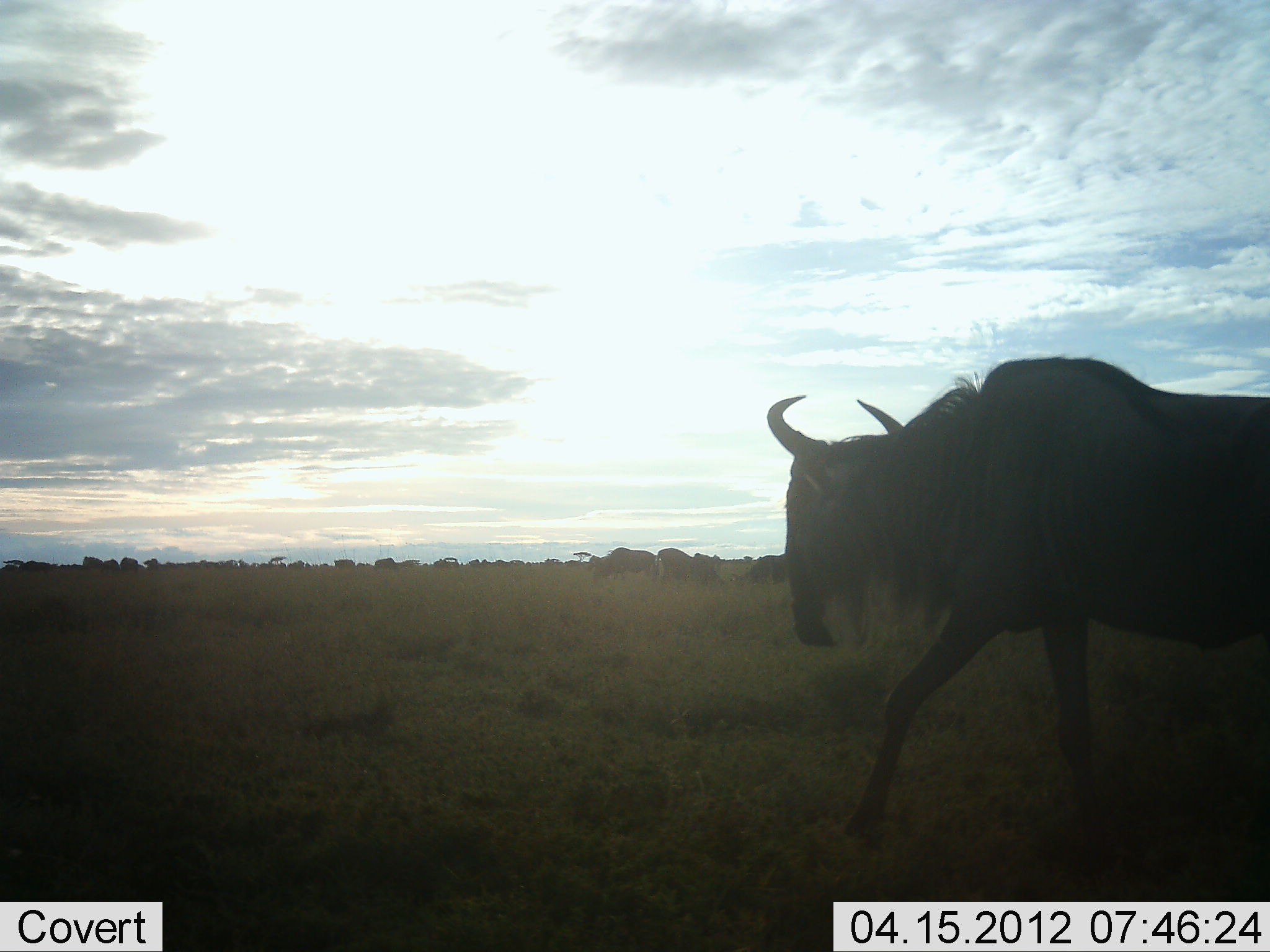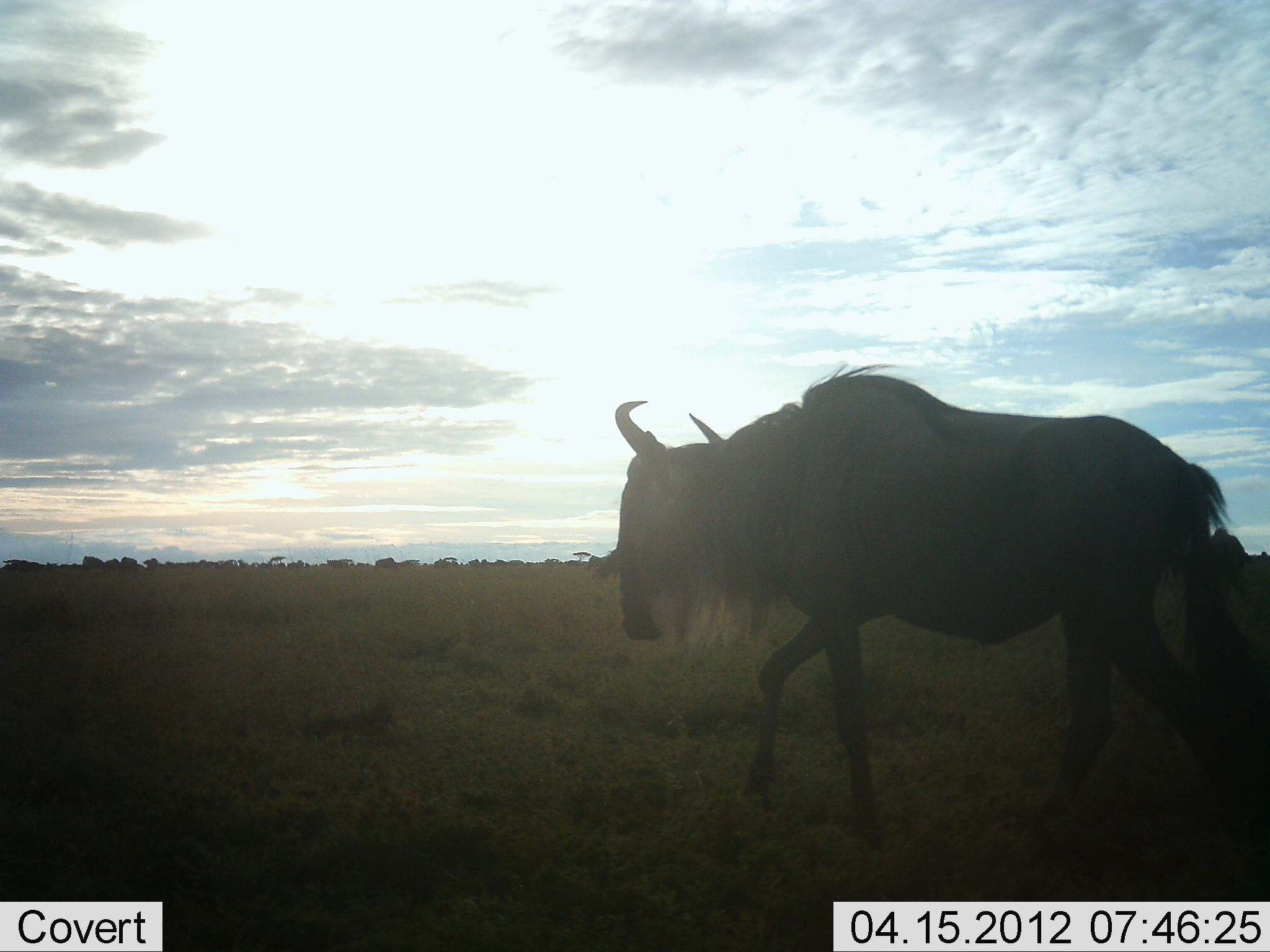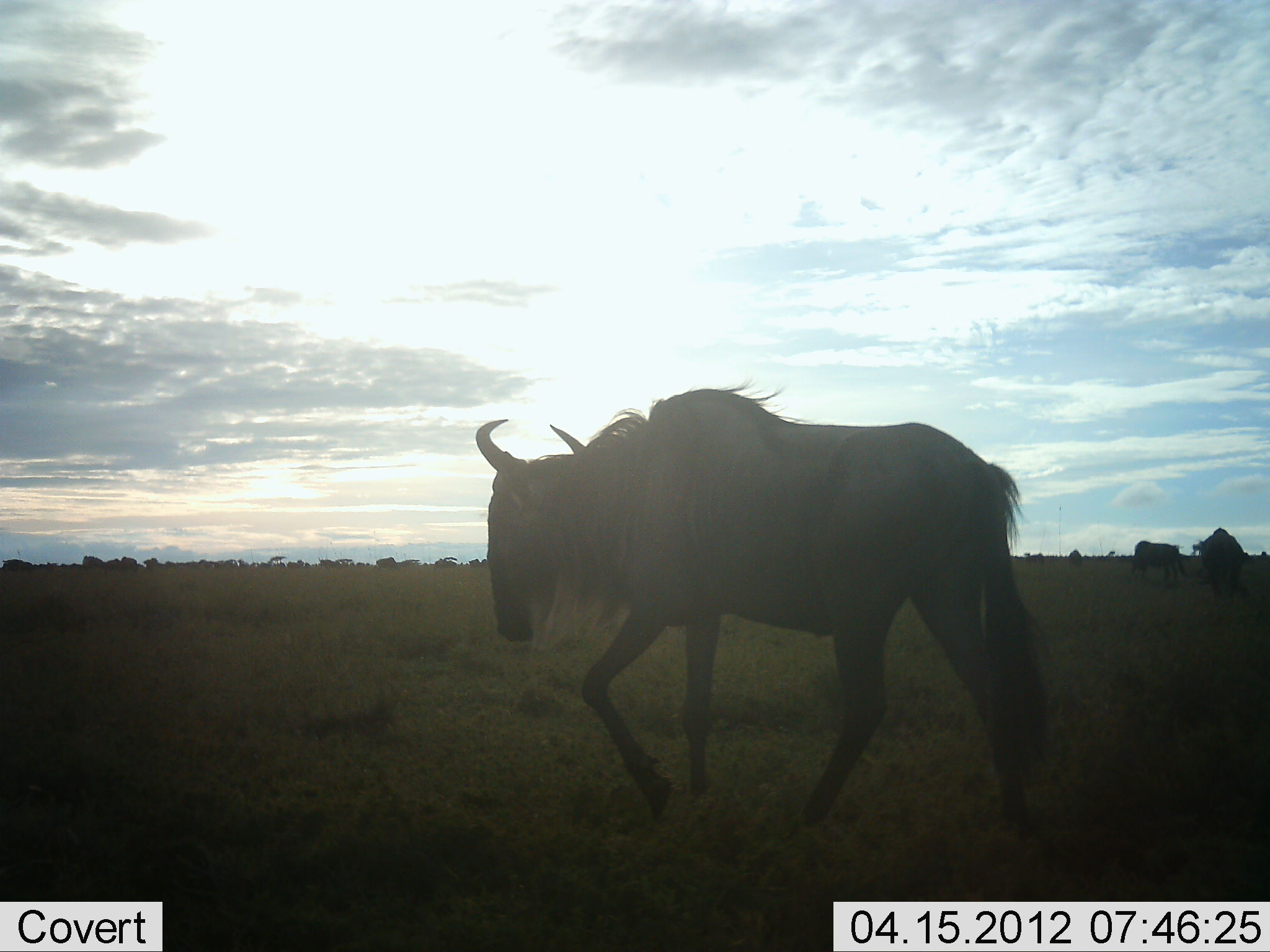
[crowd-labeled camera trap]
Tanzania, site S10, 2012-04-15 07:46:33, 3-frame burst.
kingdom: Animalia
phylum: Chordata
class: Mammalia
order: Artiodactyla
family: Bovidae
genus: Connochaetes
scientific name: Connochaetes taurinus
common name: blue wildebeest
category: wildebeest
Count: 3.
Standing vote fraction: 26%.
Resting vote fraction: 0%.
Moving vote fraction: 100%.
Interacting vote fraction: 0%.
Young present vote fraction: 0%.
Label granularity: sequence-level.